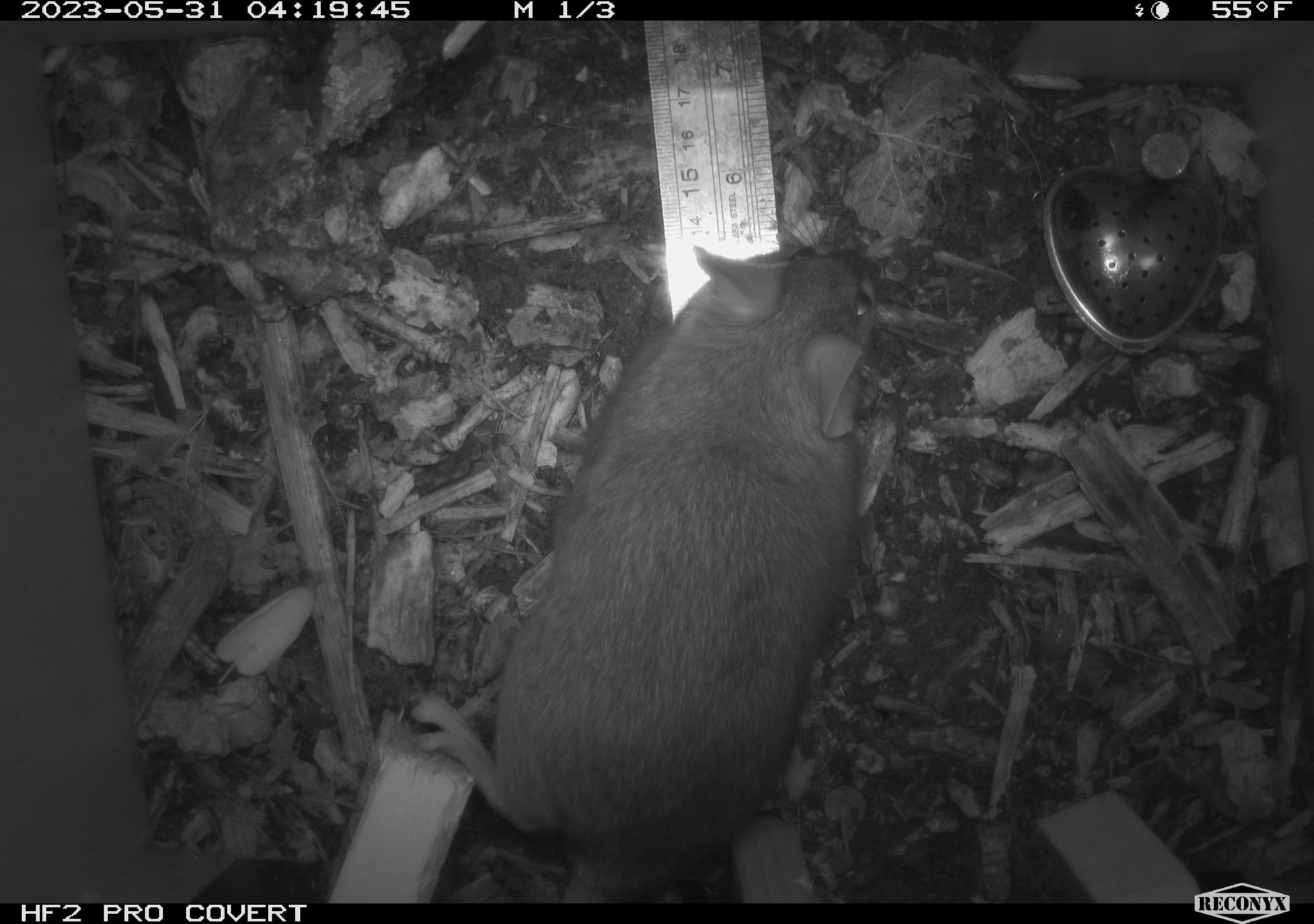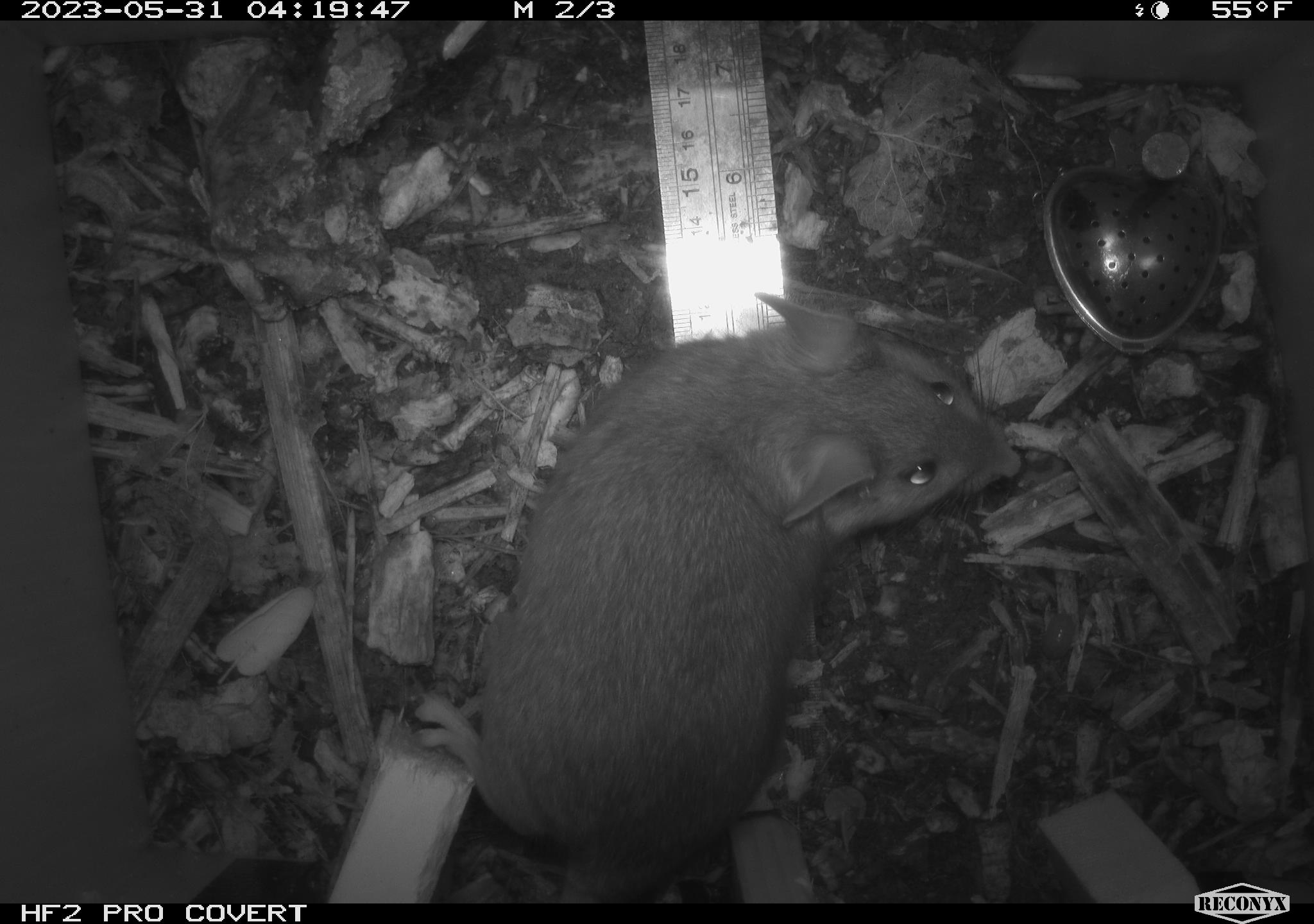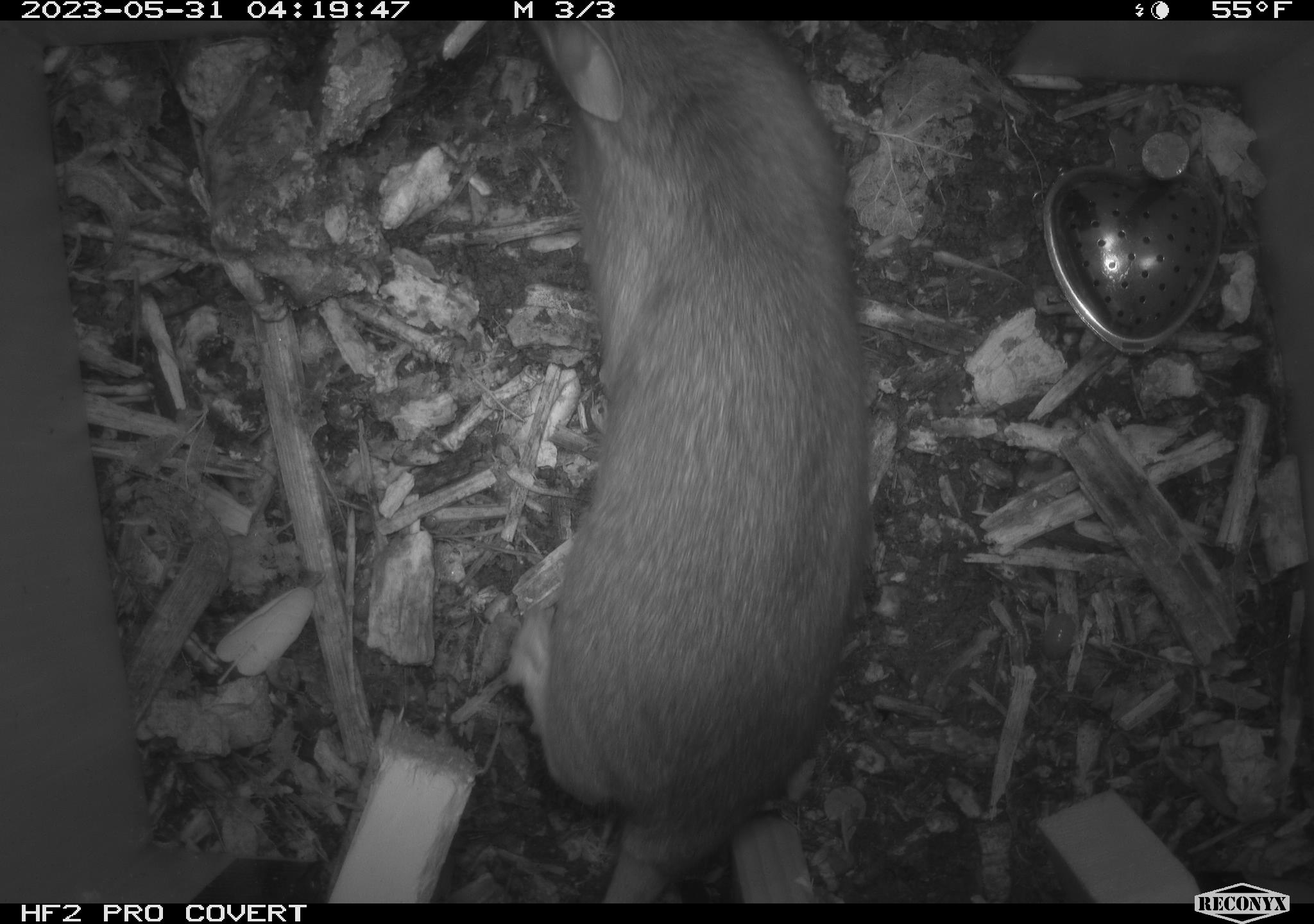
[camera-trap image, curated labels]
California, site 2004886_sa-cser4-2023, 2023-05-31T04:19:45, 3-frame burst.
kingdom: Animalia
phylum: Chordata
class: Mammalia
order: Rodentia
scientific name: Rodentia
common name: woodrat or rat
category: woodrat or rat species